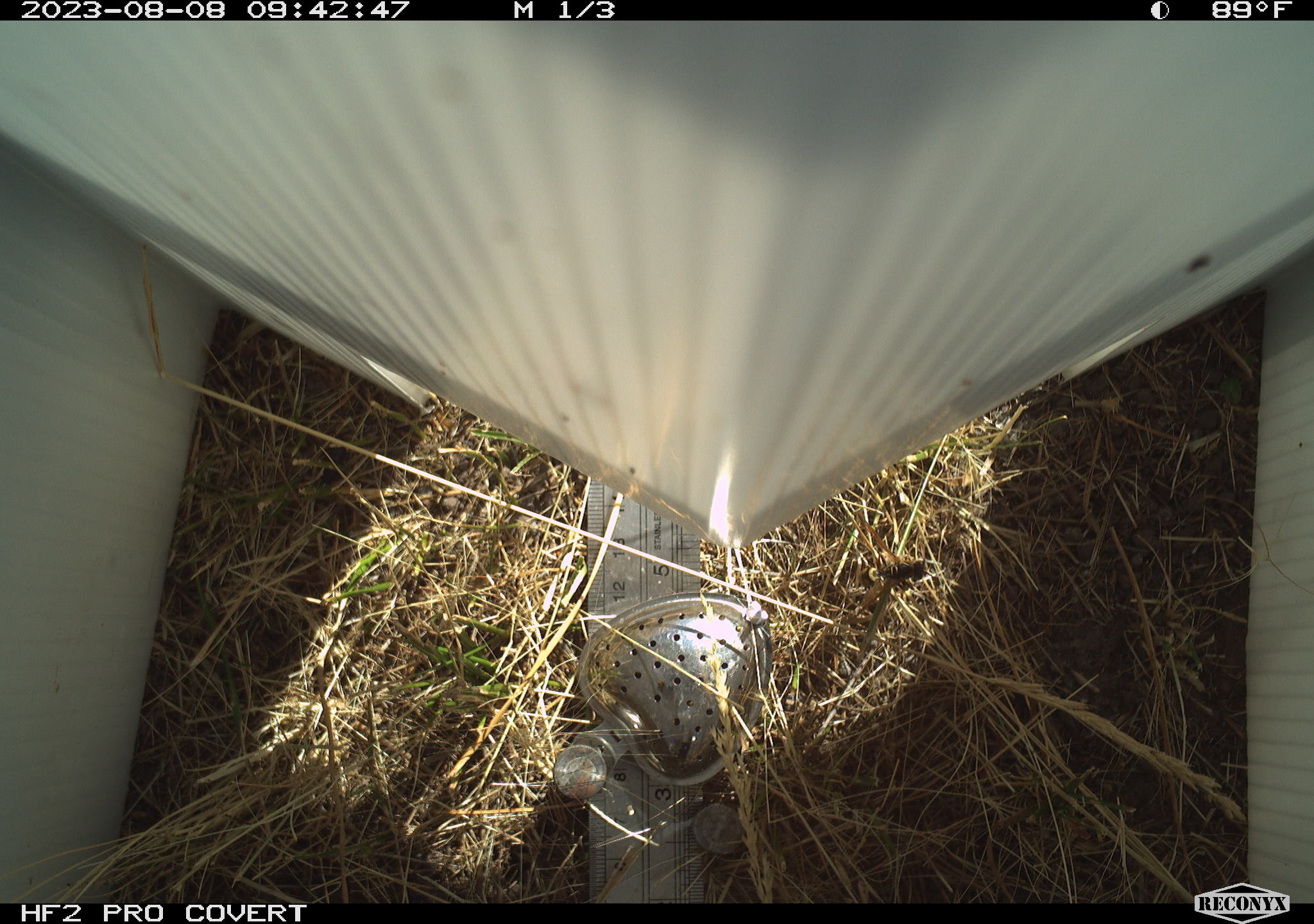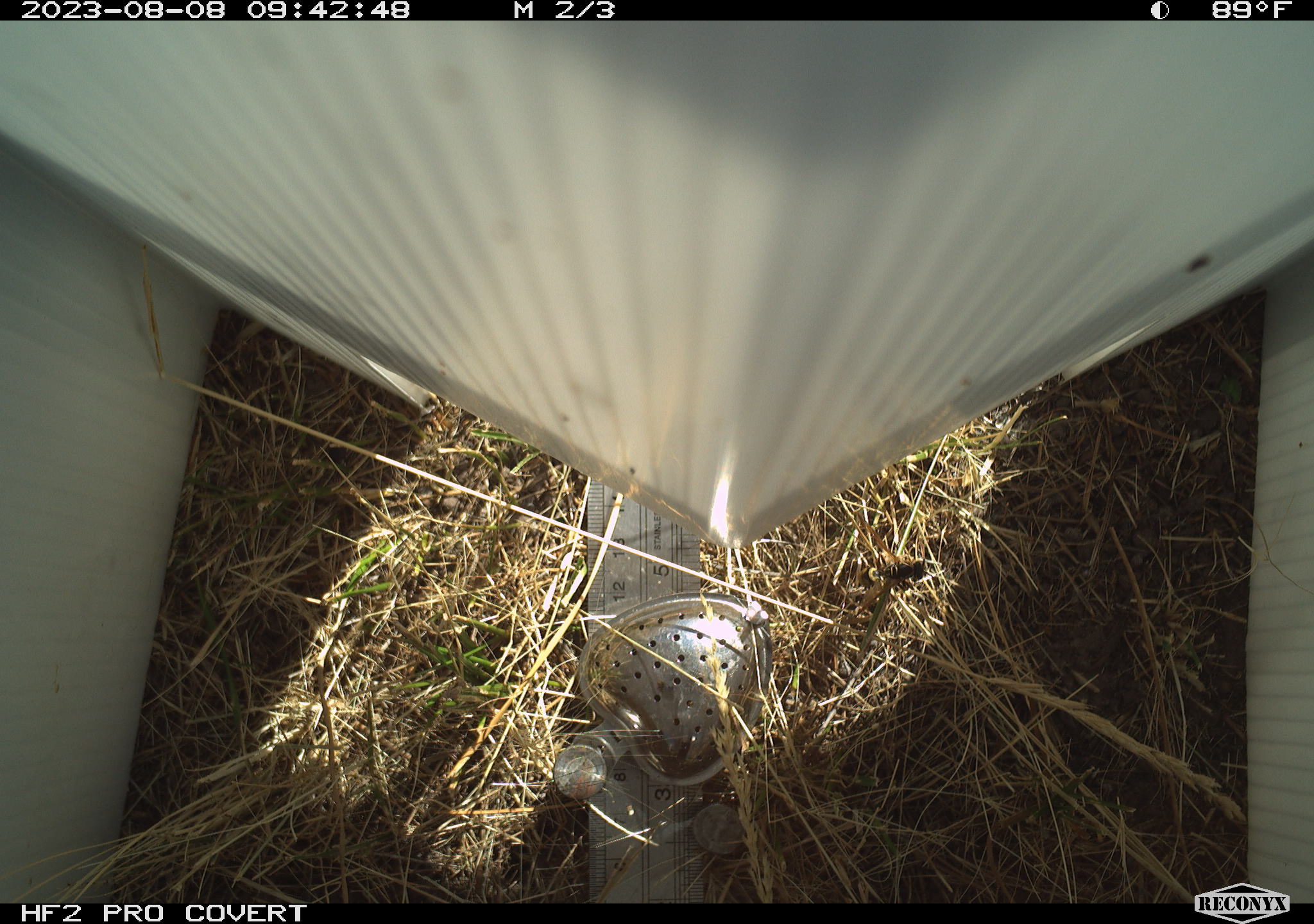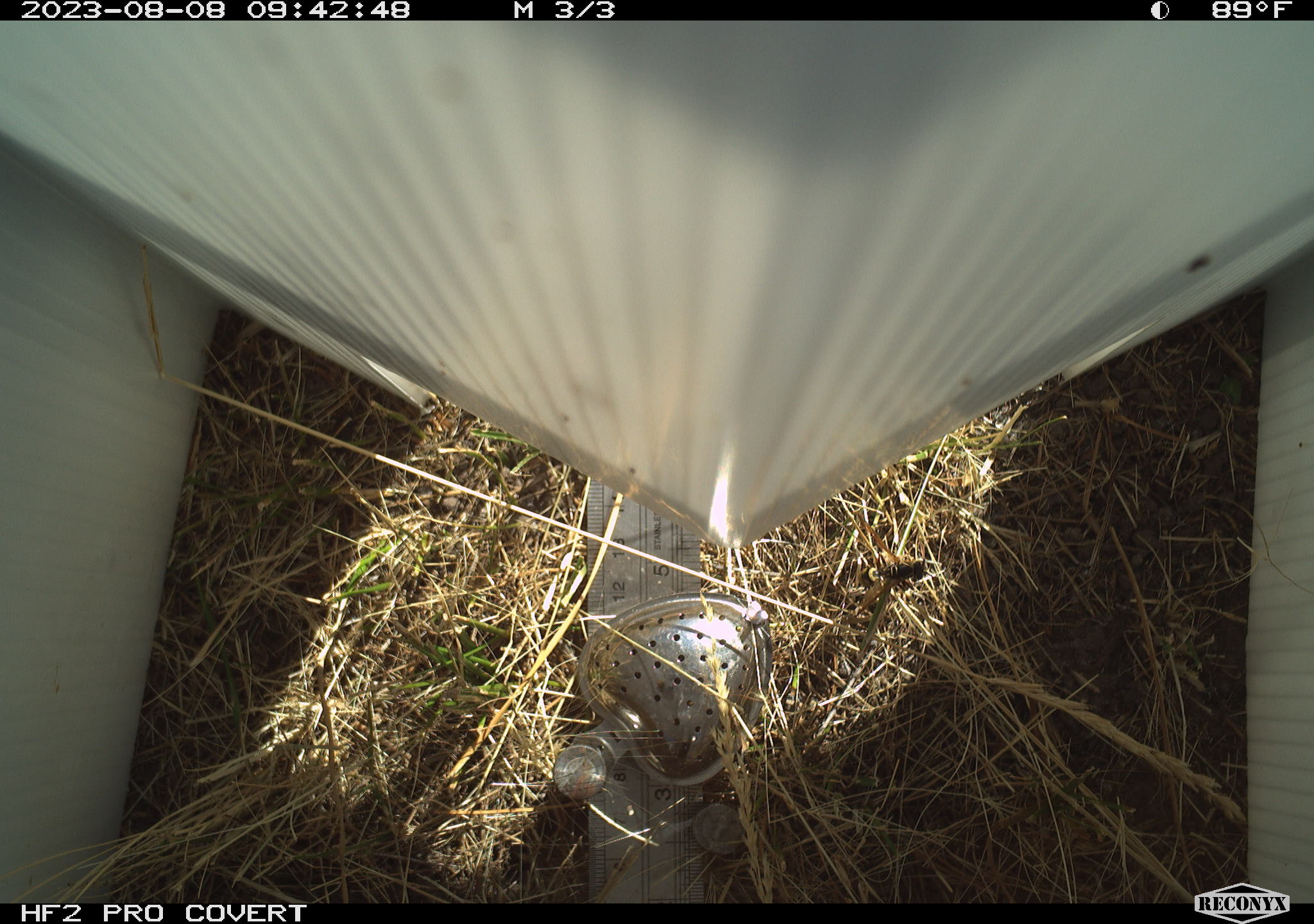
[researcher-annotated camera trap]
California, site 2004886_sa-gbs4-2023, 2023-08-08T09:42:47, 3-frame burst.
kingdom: Animalia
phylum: Arthropoda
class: Insecta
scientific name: Insecta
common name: insect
Insect (Insecta).